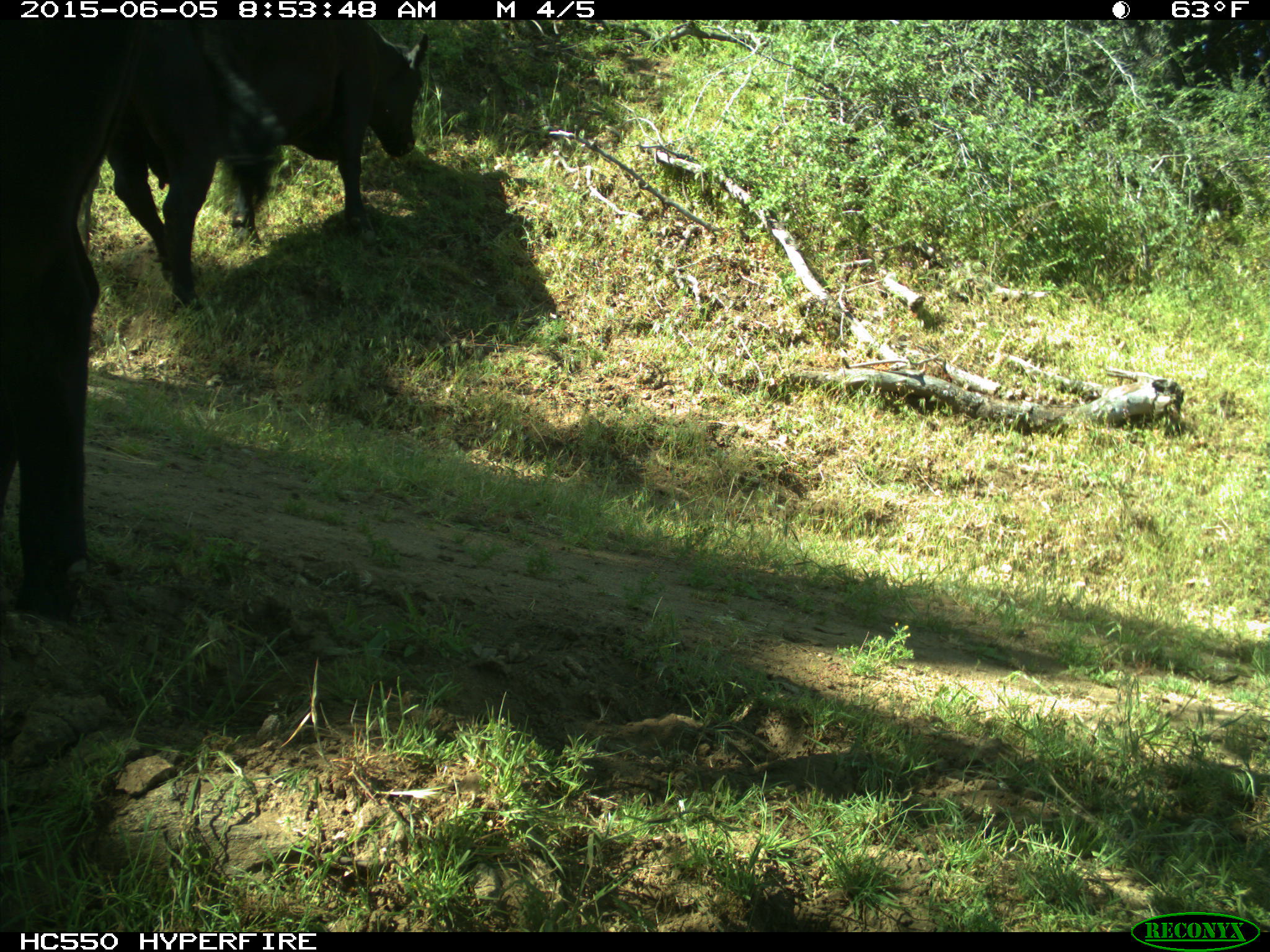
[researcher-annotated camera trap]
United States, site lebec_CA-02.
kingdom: Animalia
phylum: Chordata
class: Mammalia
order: Artiodactyla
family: Bovidae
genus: Bos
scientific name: Bos taurus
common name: domestic cow